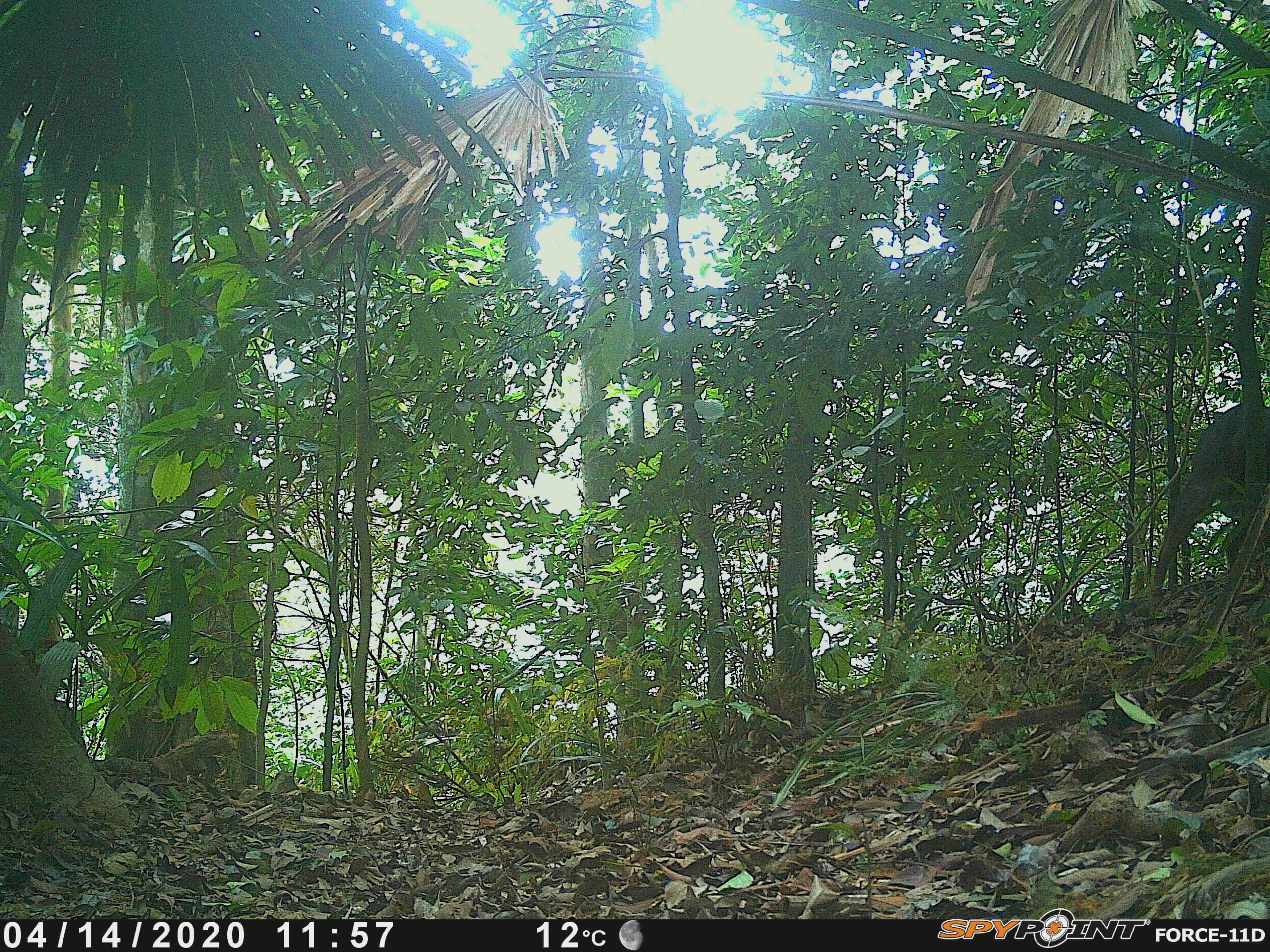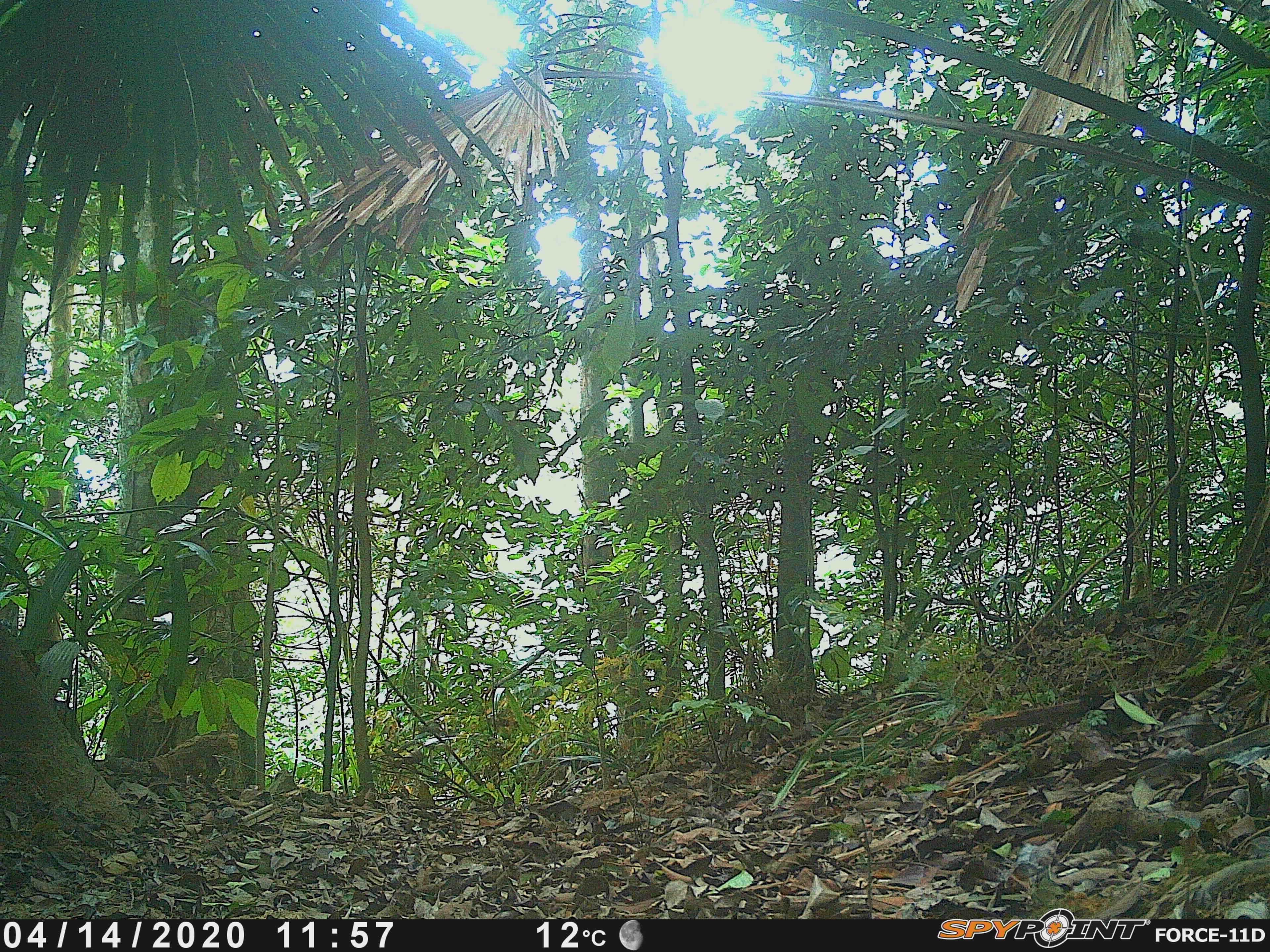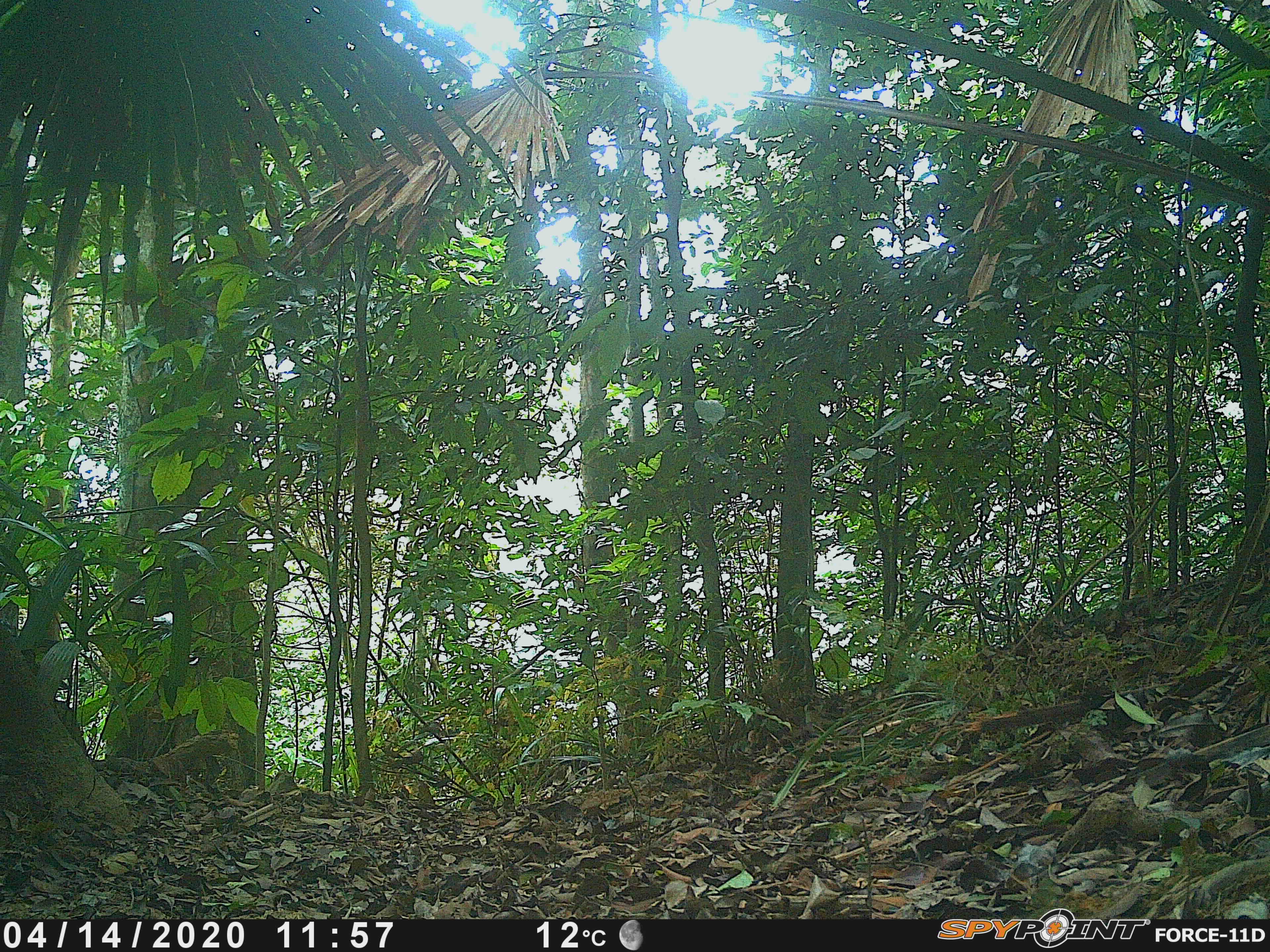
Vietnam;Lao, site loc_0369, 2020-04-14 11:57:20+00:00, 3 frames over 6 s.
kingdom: Animalia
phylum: Chordata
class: Mammalia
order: Artiodactyla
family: Bovidae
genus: Capricornis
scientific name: Capricornis sumatraensis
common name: chinese serow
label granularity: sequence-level